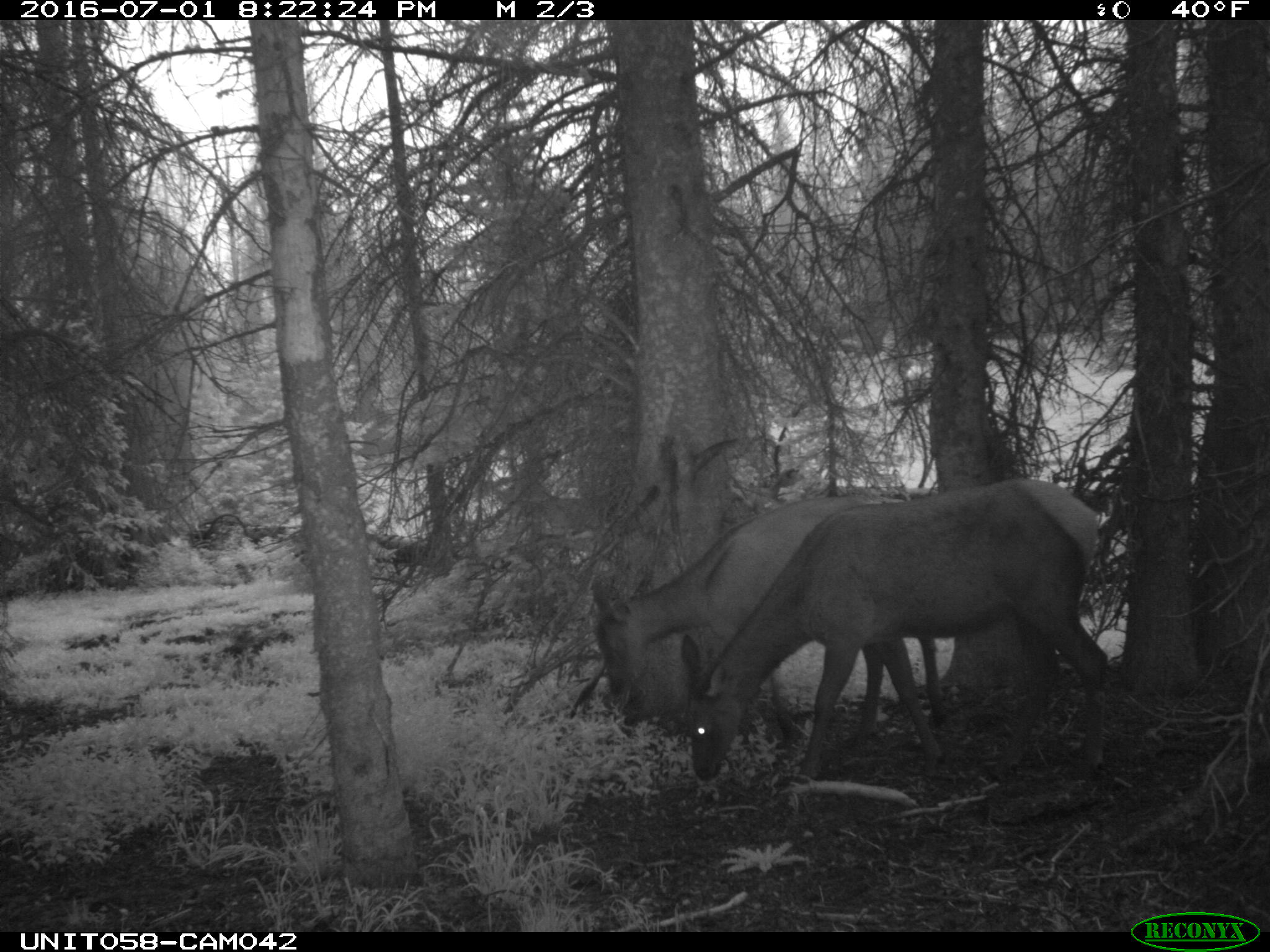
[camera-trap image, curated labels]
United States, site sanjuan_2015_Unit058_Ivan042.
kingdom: Animalia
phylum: Chordata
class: Mammalia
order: Artiodactyla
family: Cervidae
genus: Cervus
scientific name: Cervus elaphus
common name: red deer